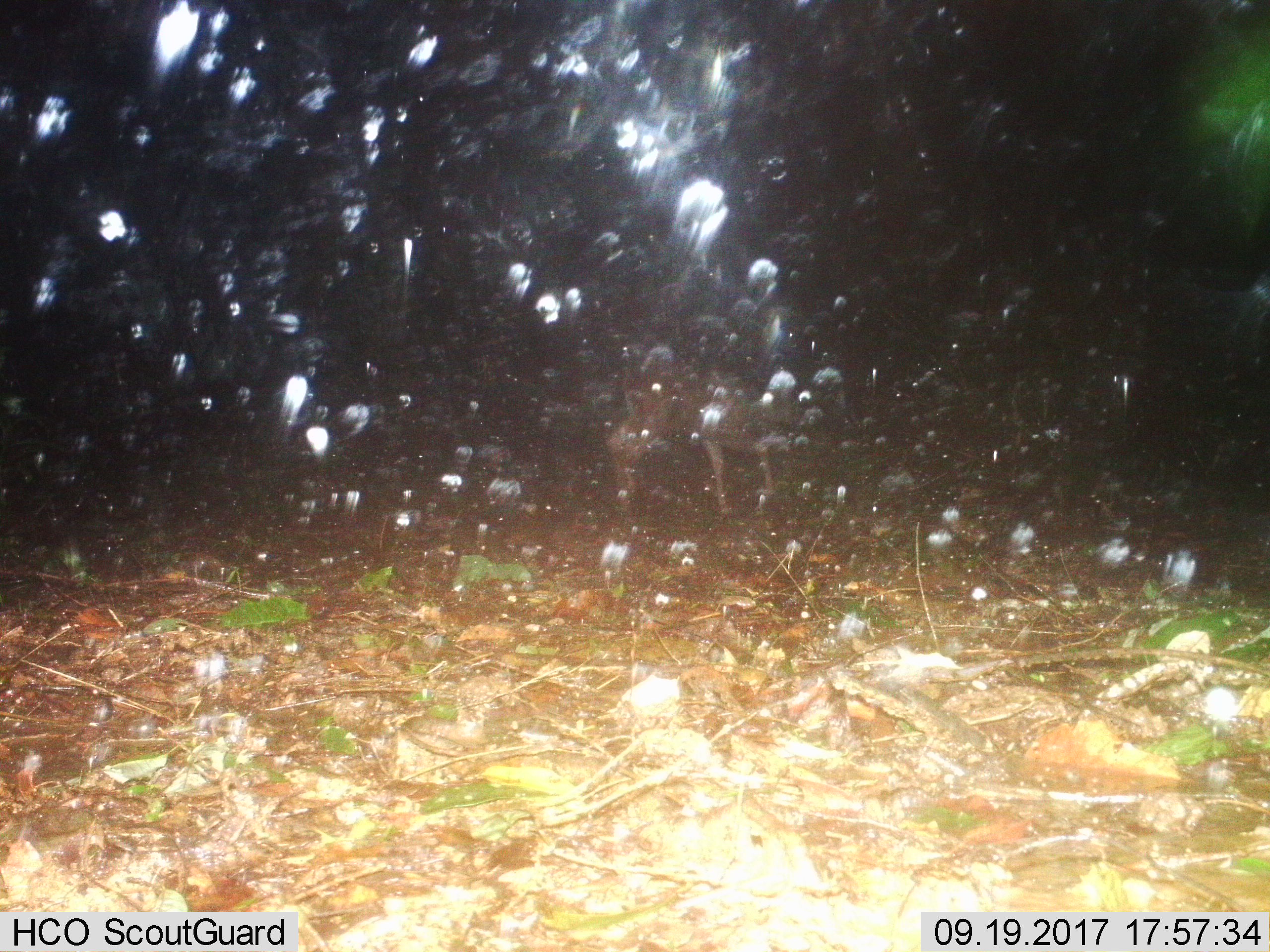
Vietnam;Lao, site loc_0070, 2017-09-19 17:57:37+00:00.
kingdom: Animalia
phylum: Chordata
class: Mammalia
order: Artiodactyla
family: Cervidae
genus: Rusa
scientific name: Rusa unicolor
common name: sambar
Sambar (Rusa unicolor). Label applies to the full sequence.